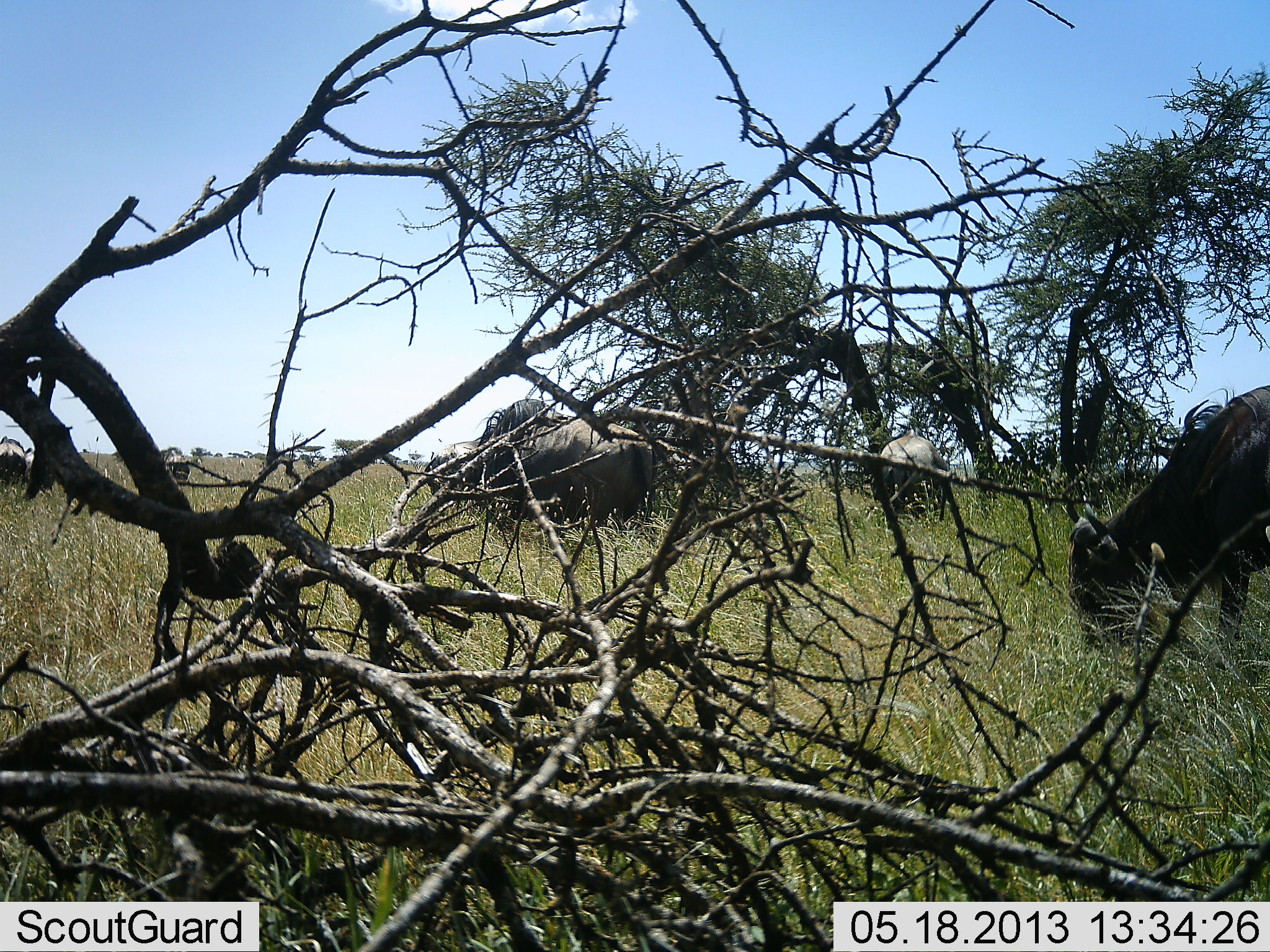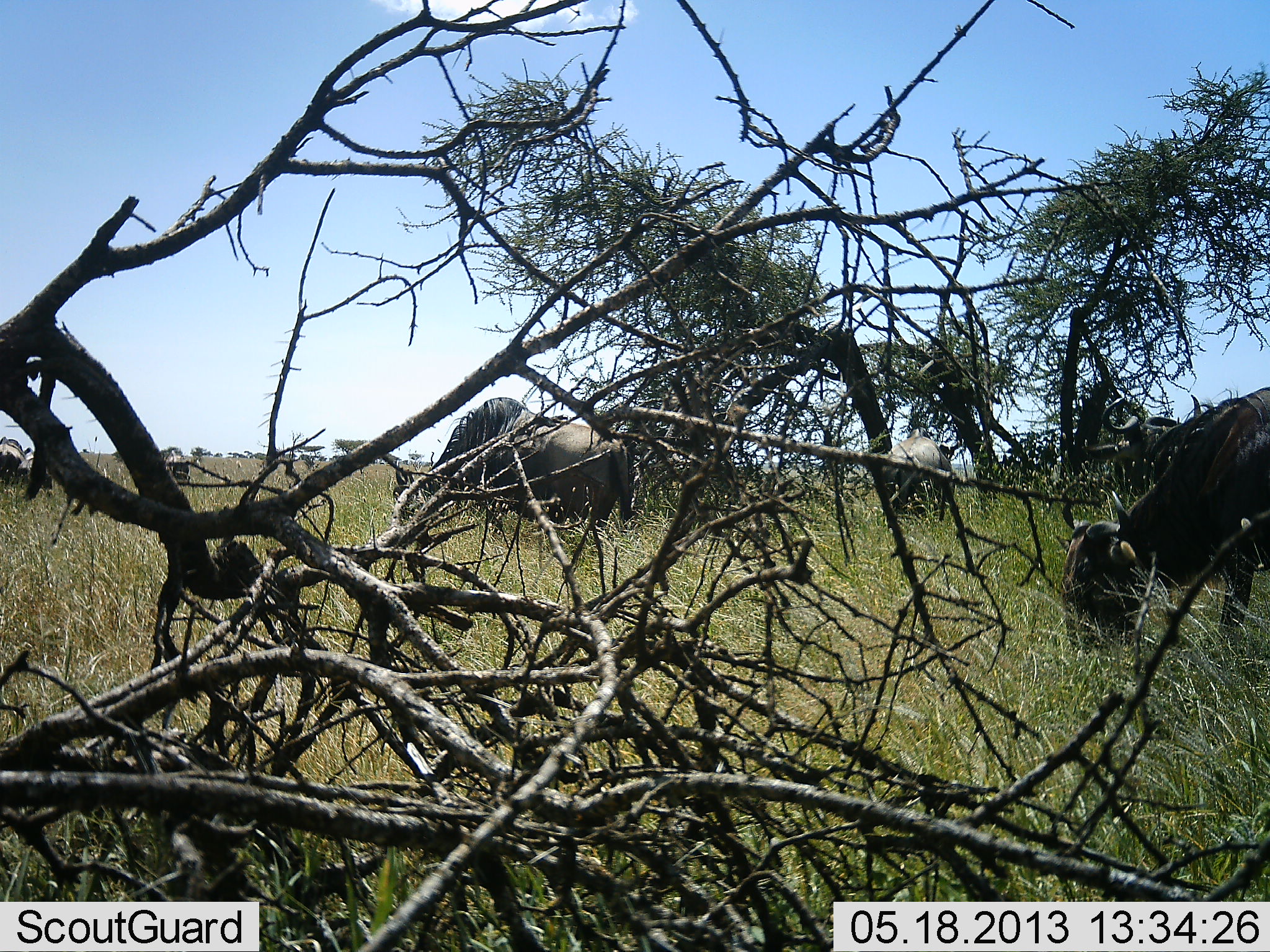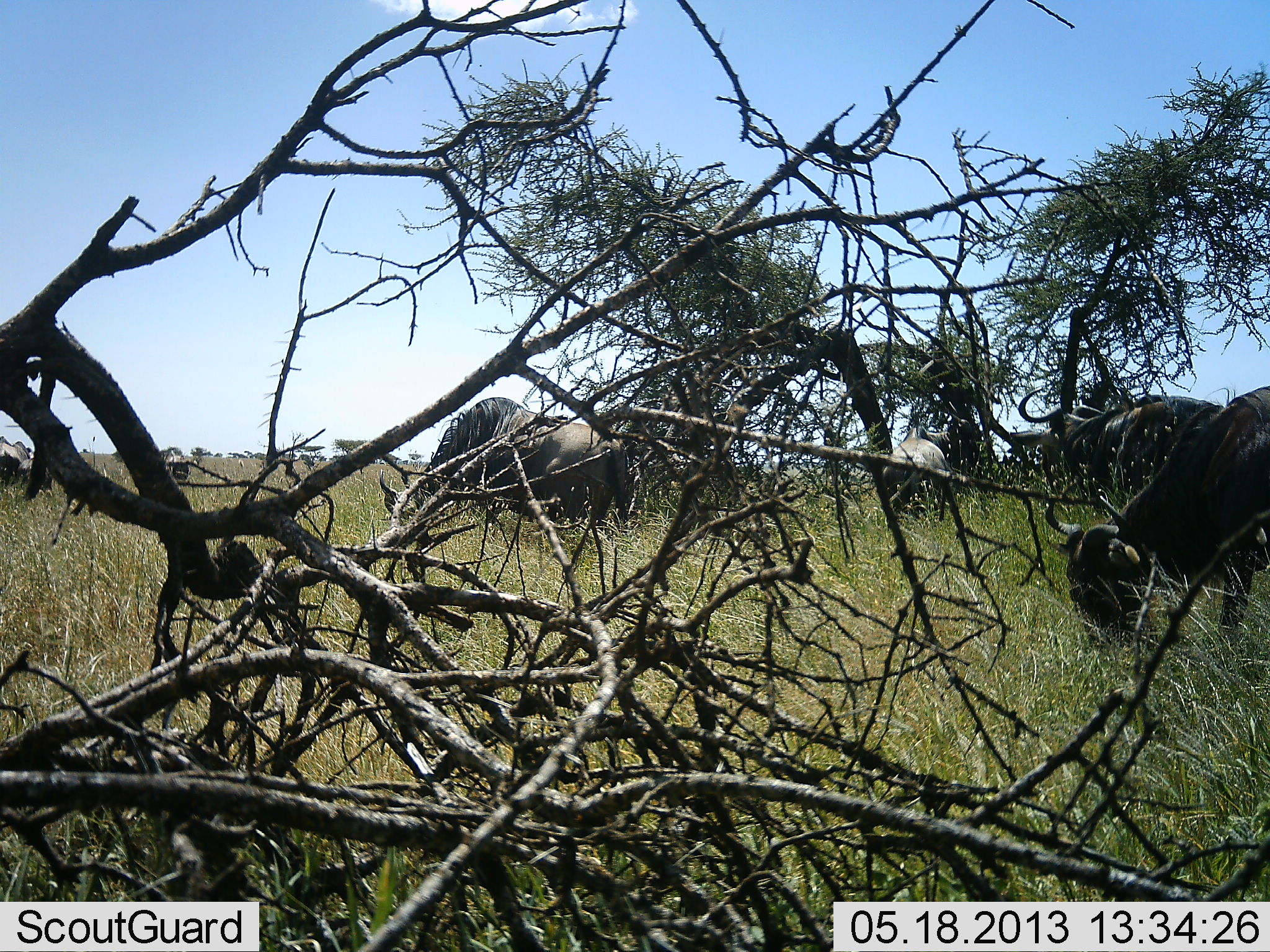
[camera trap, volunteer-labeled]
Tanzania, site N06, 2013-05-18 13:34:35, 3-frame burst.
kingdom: Animalia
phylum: Chordata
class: Mammalia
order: Artiodactyla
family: Bovidae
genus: Connochaetes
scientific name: Connochaetes taurinus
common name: blue wildebeest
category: wildebeest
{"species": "wildebeest (blue wildebeest) (Connochaetes taurinus)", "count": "6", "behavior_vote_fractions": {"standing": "40%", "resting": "0%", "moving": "40%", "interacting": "0%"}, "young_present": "0%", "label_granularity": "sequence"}